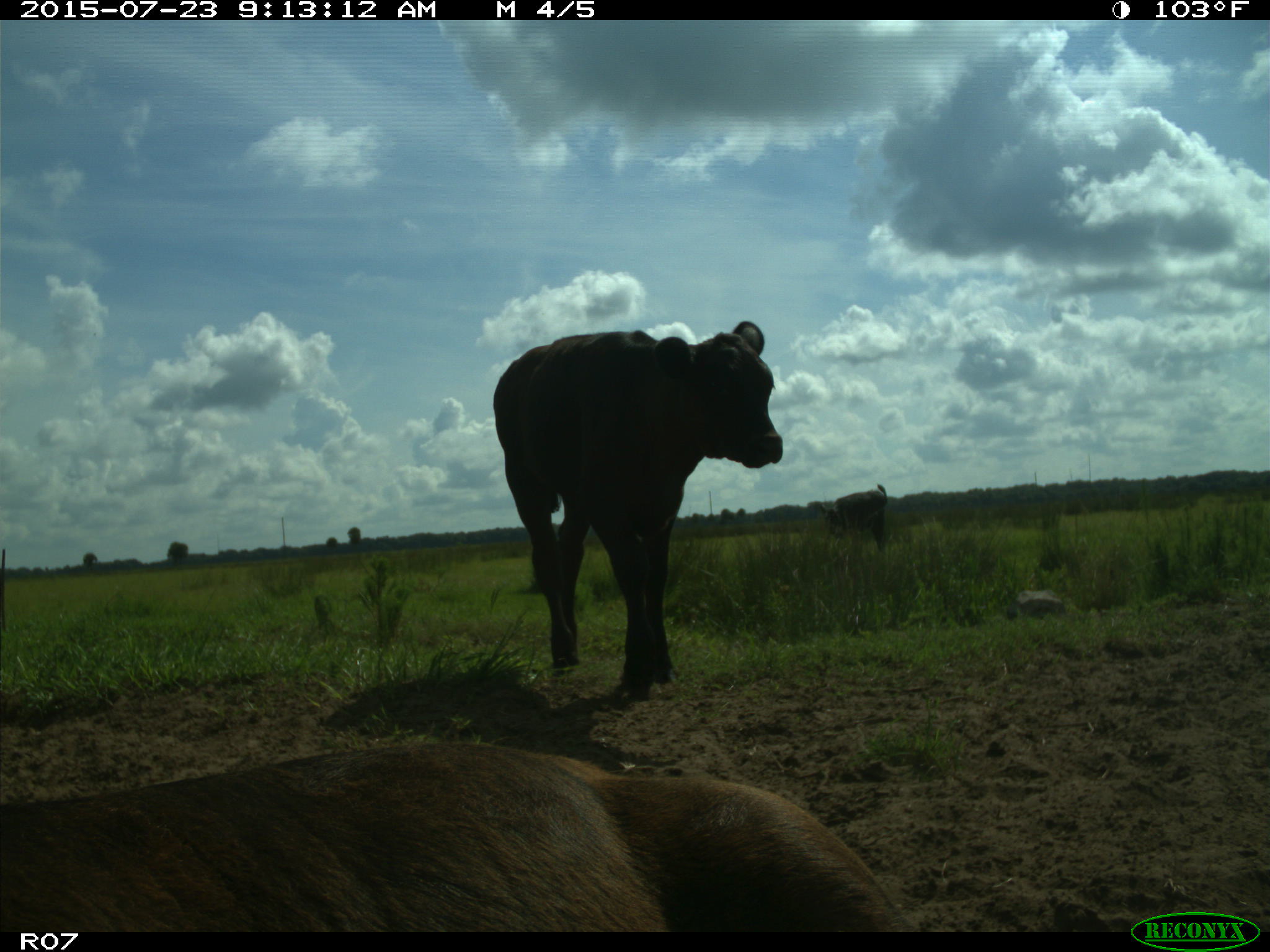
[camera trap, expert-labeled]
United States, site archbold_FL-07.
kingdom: Animalia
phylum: Chordata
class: Mammalia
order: Artiodactyla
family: Bovidae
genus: Bos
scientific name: Bos taurus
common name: domestic cow